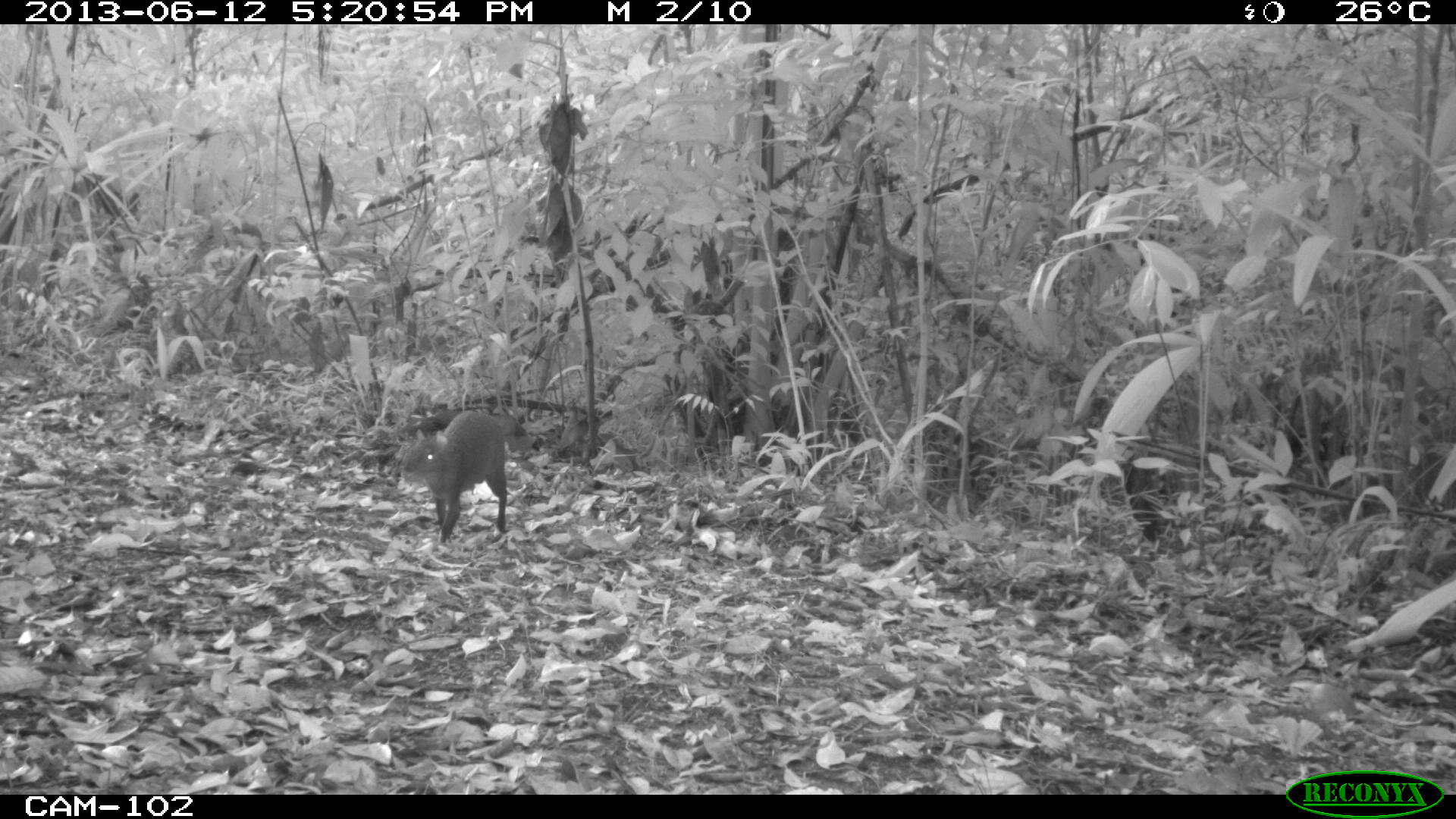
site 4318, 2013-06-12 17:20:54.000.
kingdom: Animalia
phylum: Chordata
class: Mammalia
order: Rodentia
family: Dasyproctidae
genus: Dasyprocta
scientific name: Dasyprocta punctata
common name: central american agouti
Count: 1.